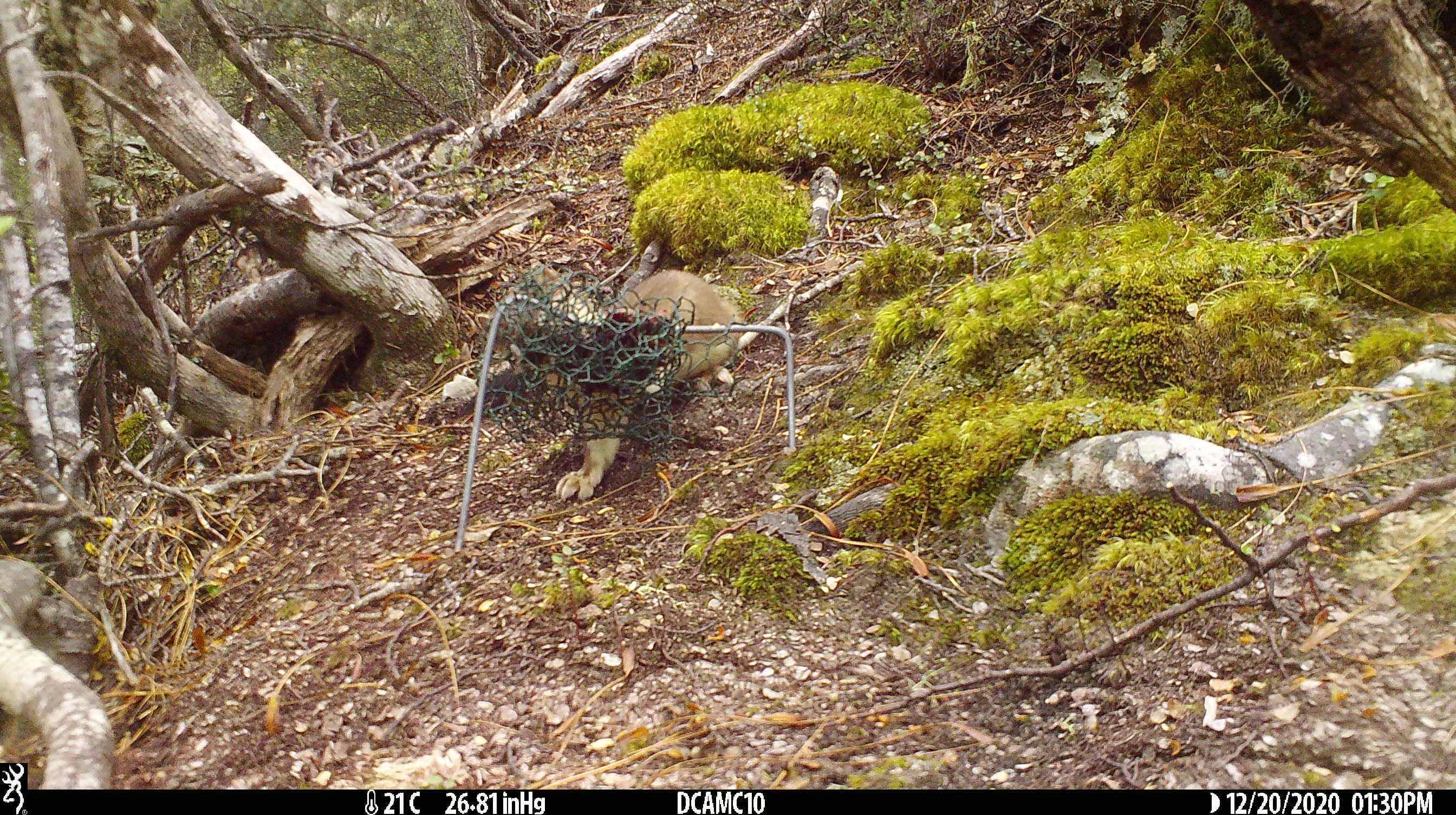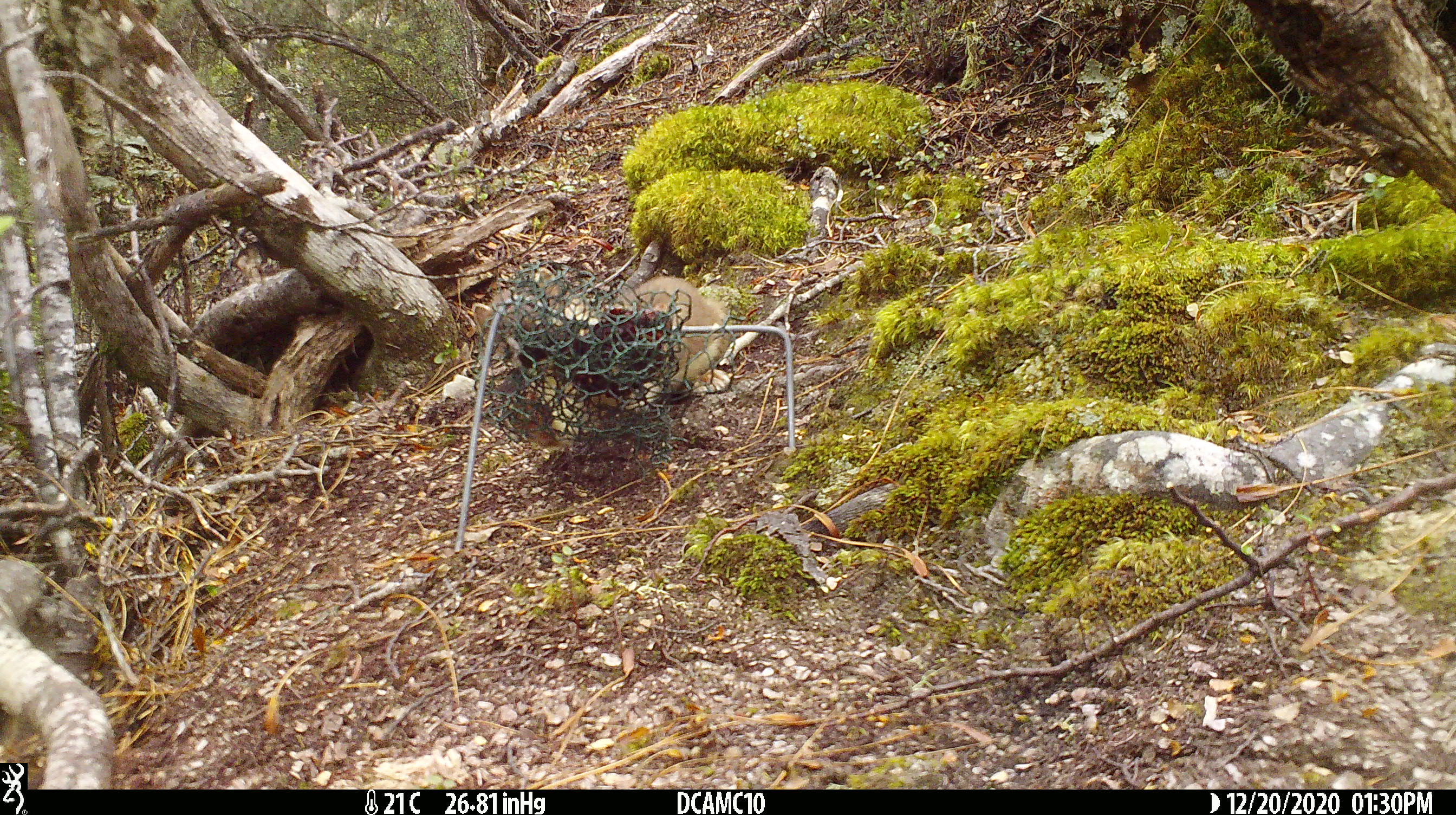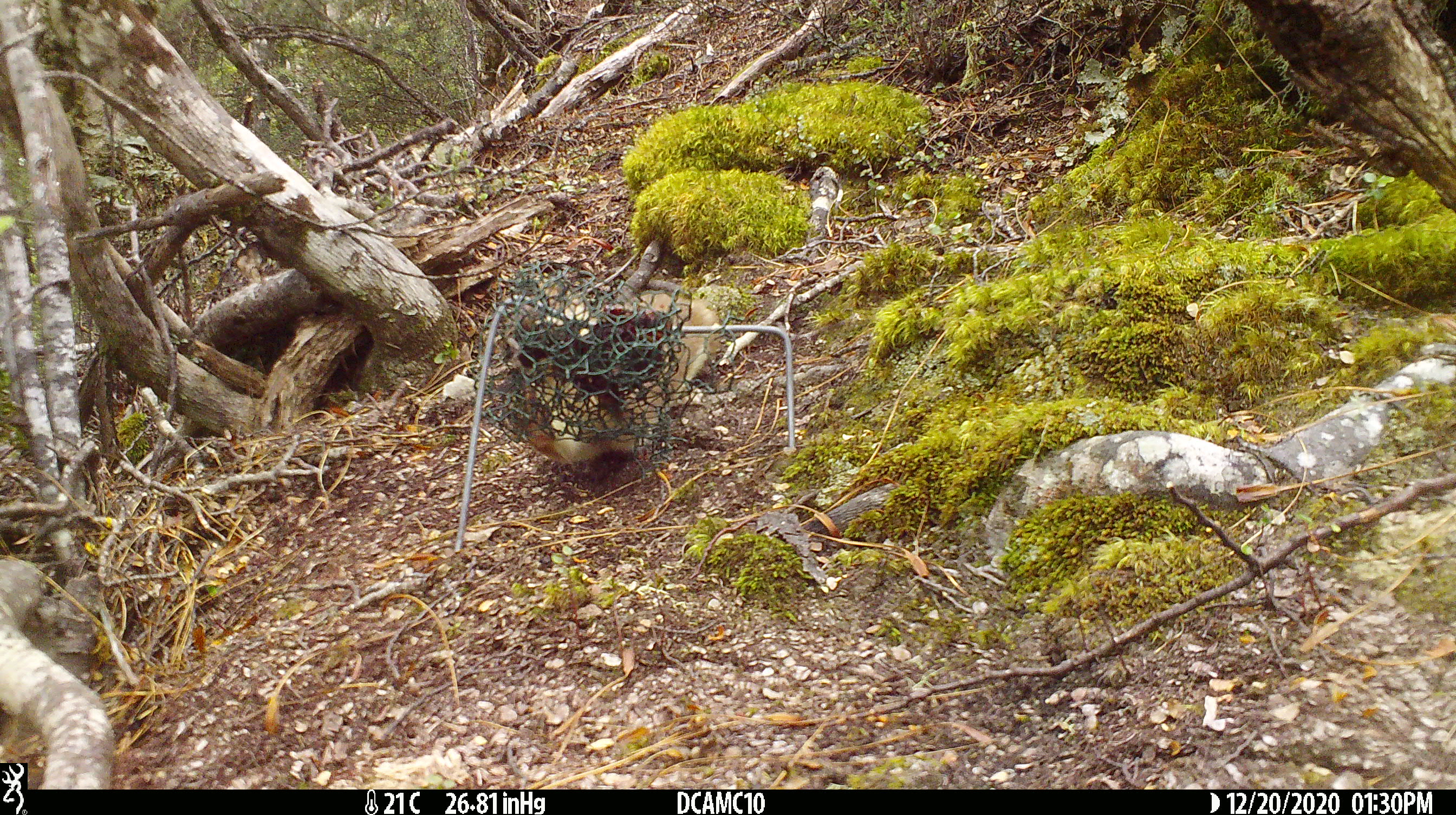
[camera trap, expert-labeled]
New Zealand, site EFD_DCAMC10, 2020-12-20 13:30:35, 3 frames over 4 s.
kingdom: Animalia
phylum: Chordata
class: Mammalia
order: Carnivora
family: Mustelidae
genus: Mustela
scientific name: Mustela erminea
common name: stoat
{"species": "stoat (Mustela erminea)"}